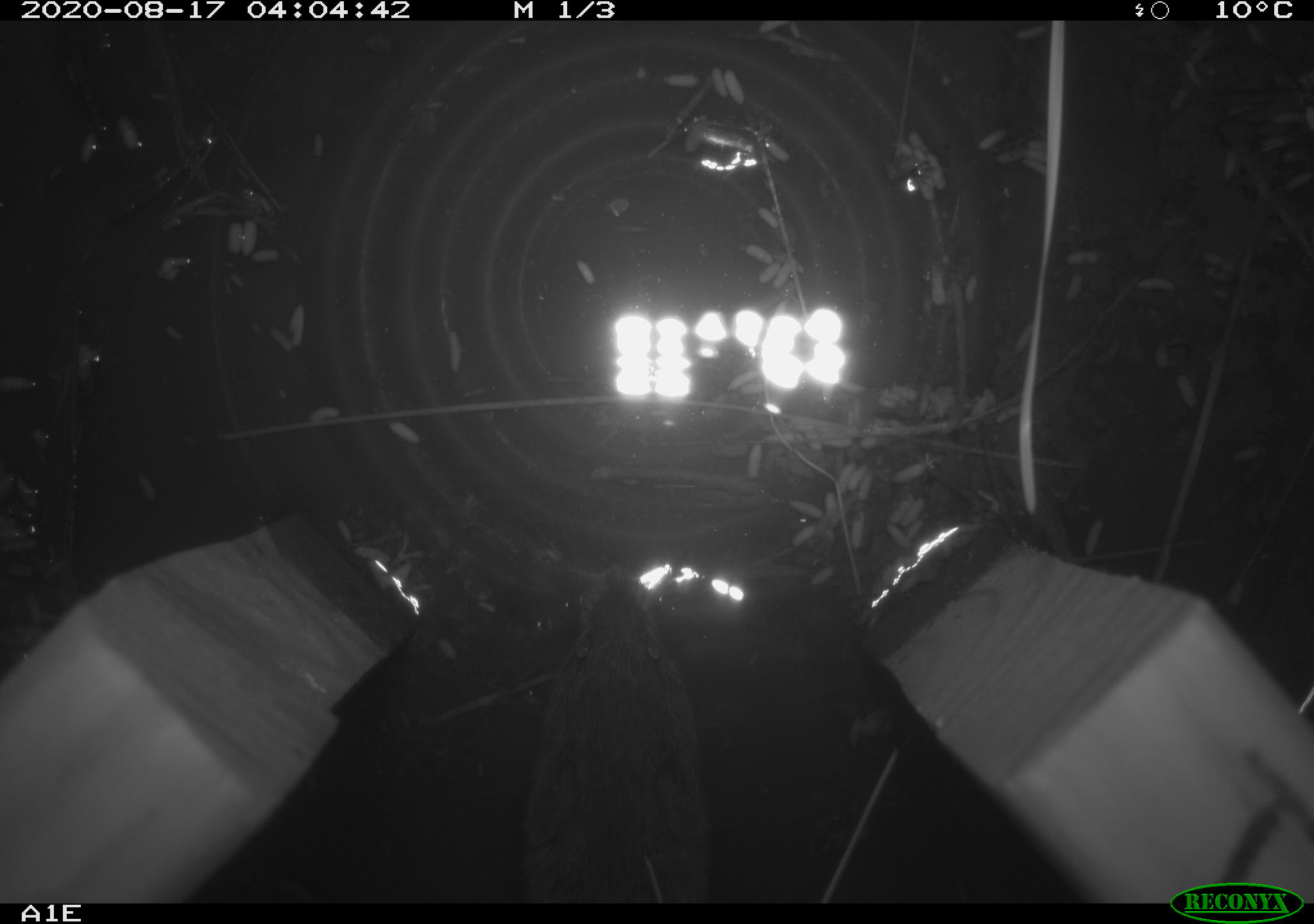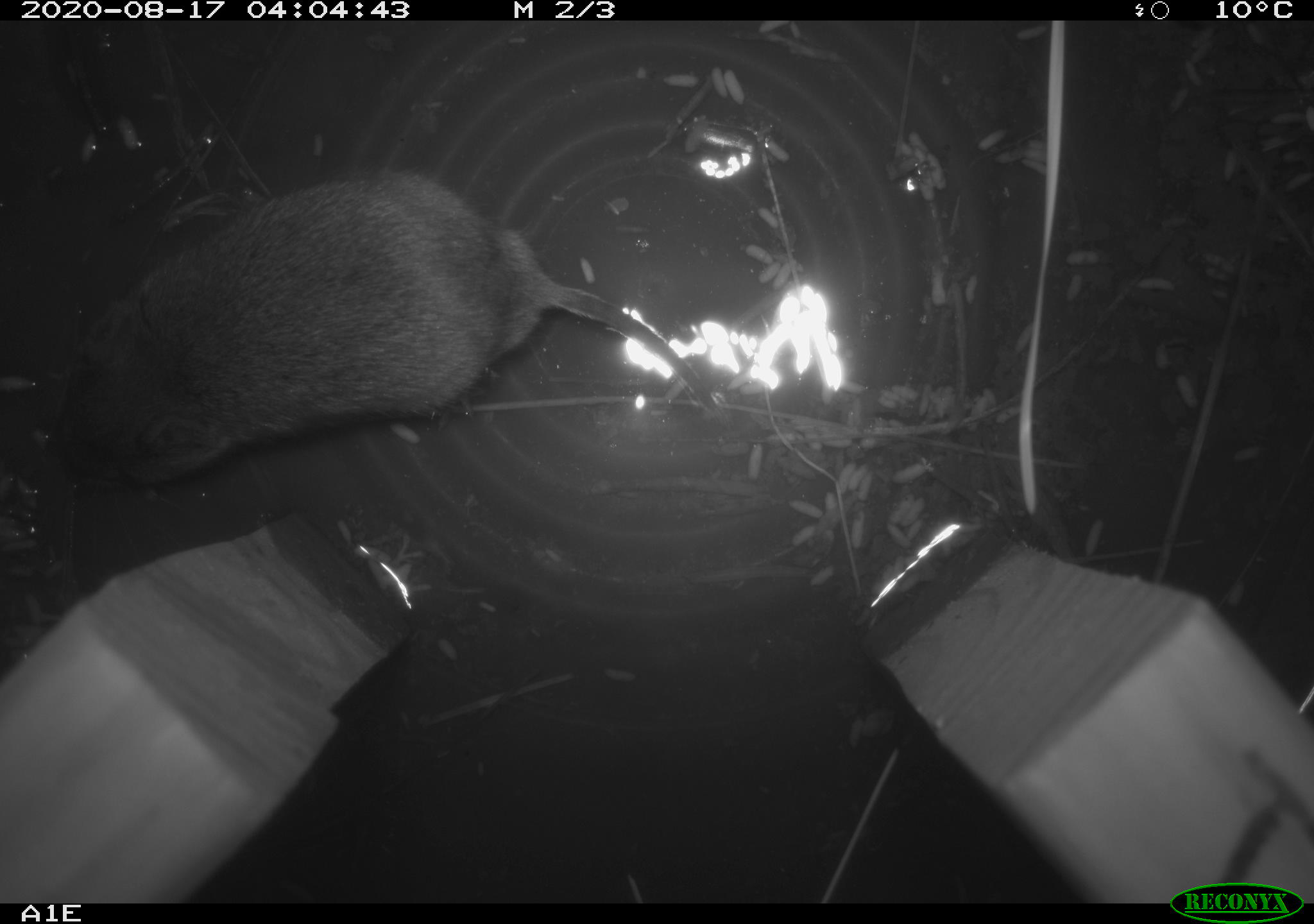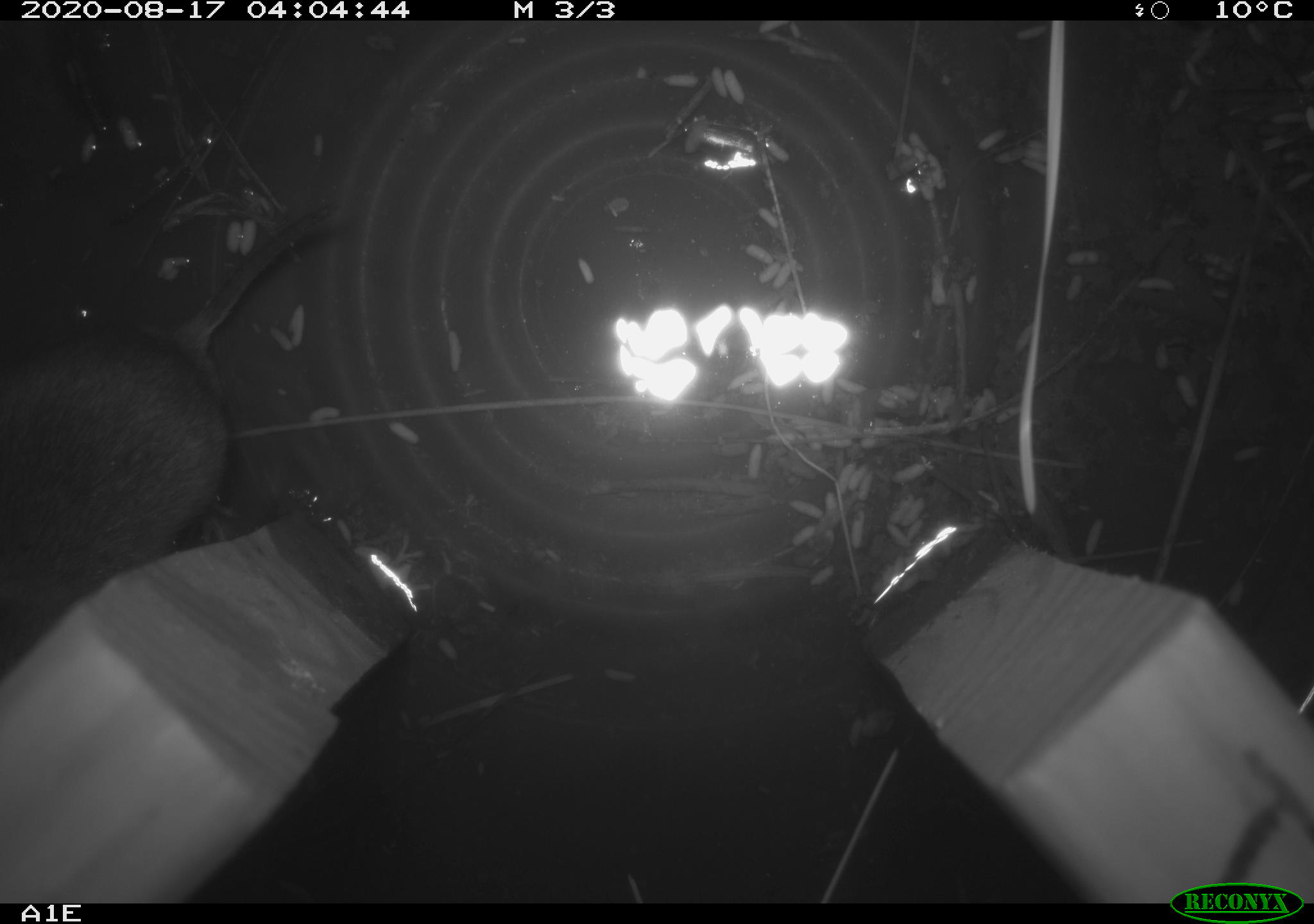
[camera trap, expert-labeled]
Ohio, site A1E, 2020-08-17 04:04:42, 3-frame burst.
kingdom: Animalia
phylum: Chordata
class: Mammalia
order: Rodentia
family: Cricetidae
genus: Microtus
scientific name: Microtus pennsylvanicus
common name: meadow vole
Meadow vole (Microtus pennsylvanicus).